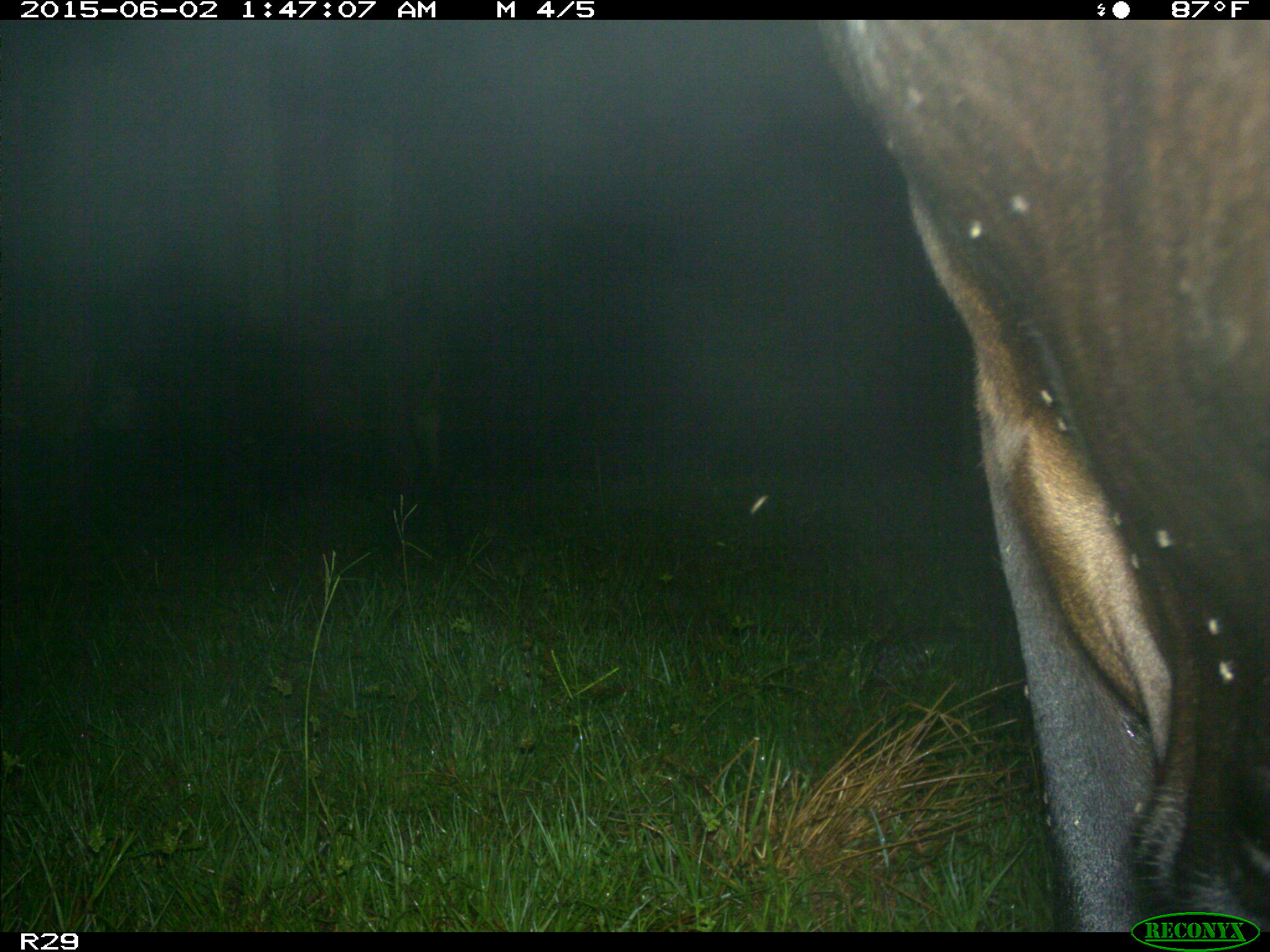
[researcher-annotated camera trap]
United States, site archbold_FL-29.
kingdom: Animalia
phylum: Chordata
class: Mammalia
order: Artiodactyla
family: Bovidae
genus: Bos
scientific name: Bos taurus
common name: domestic cow